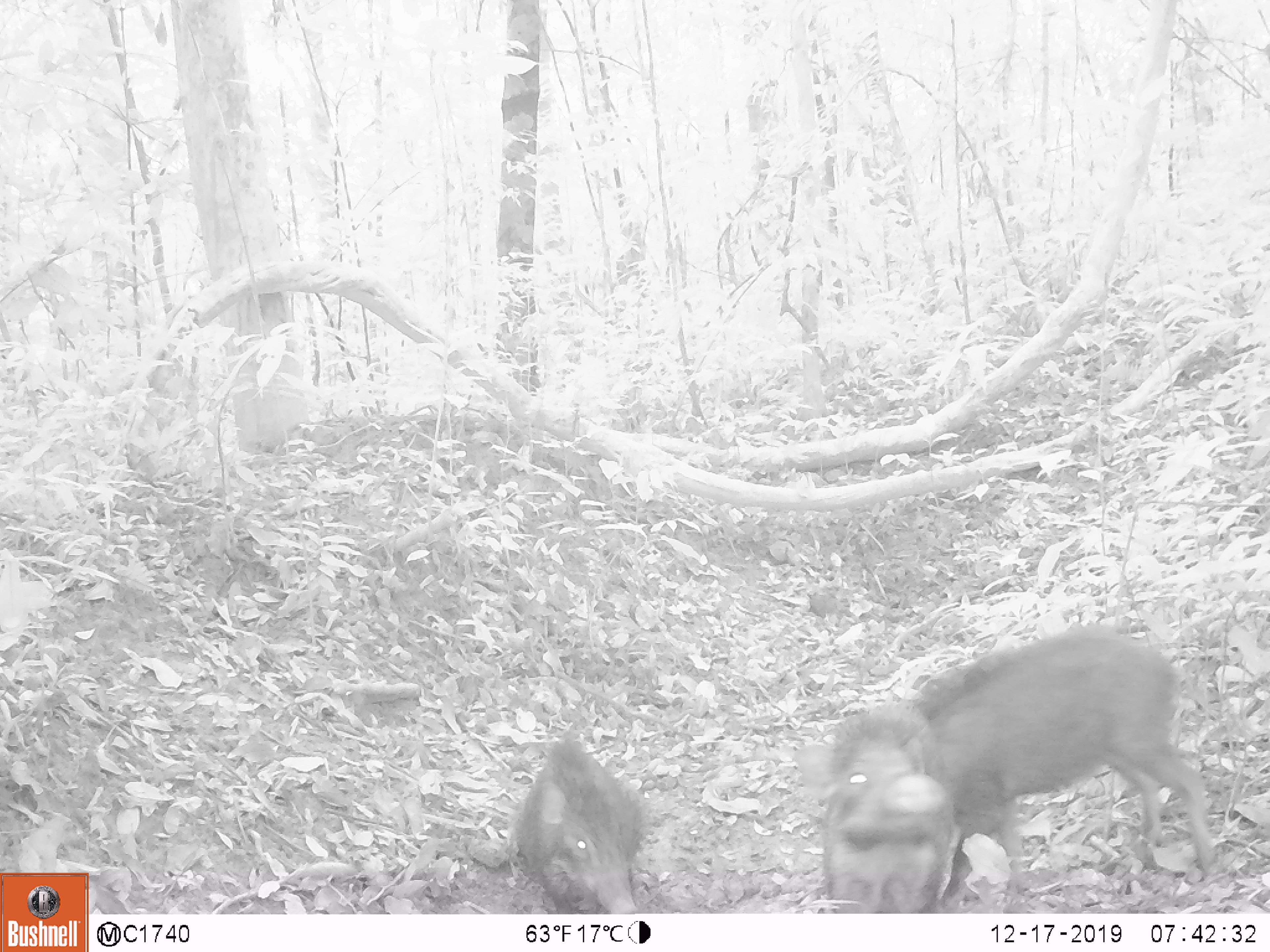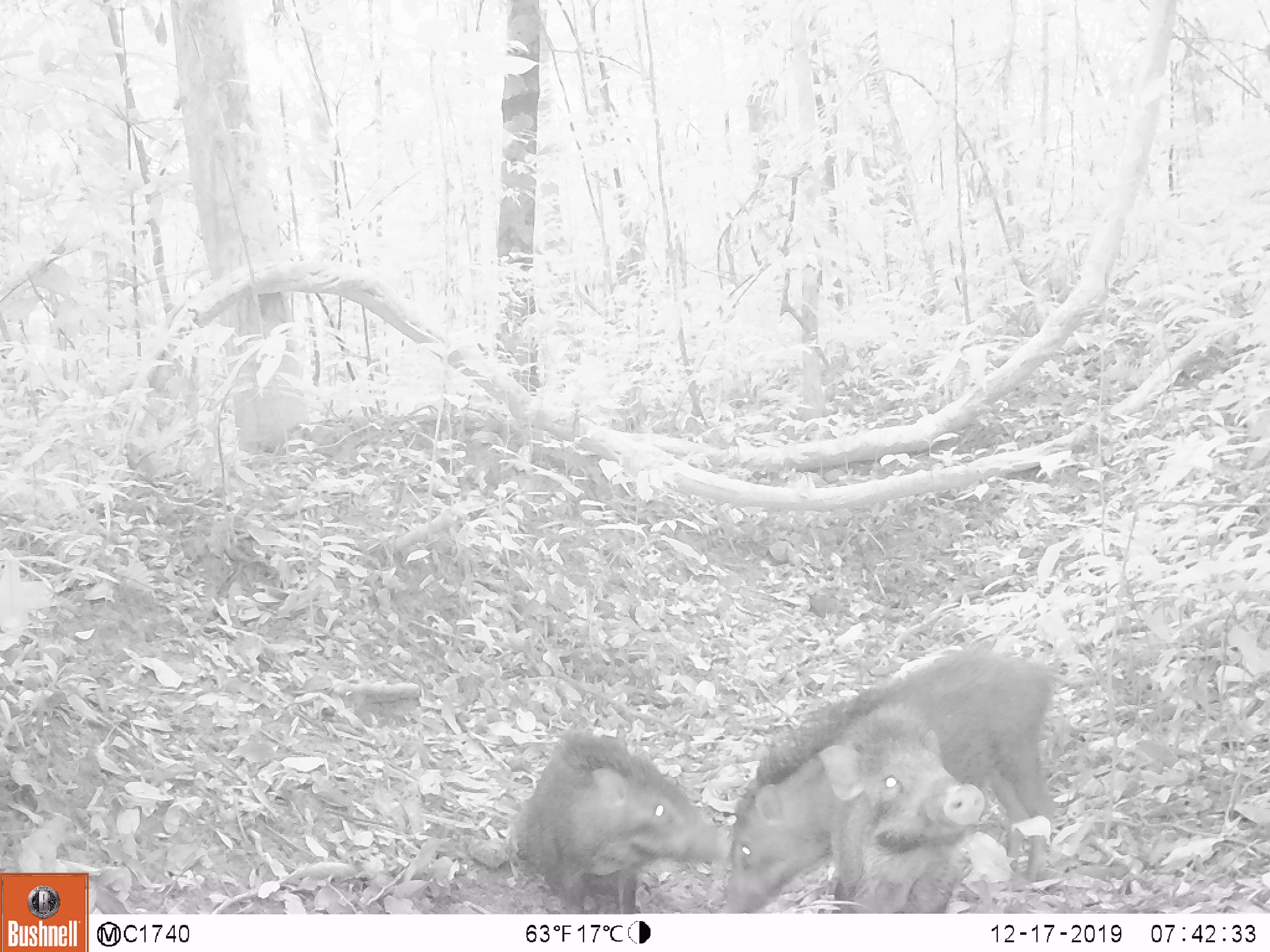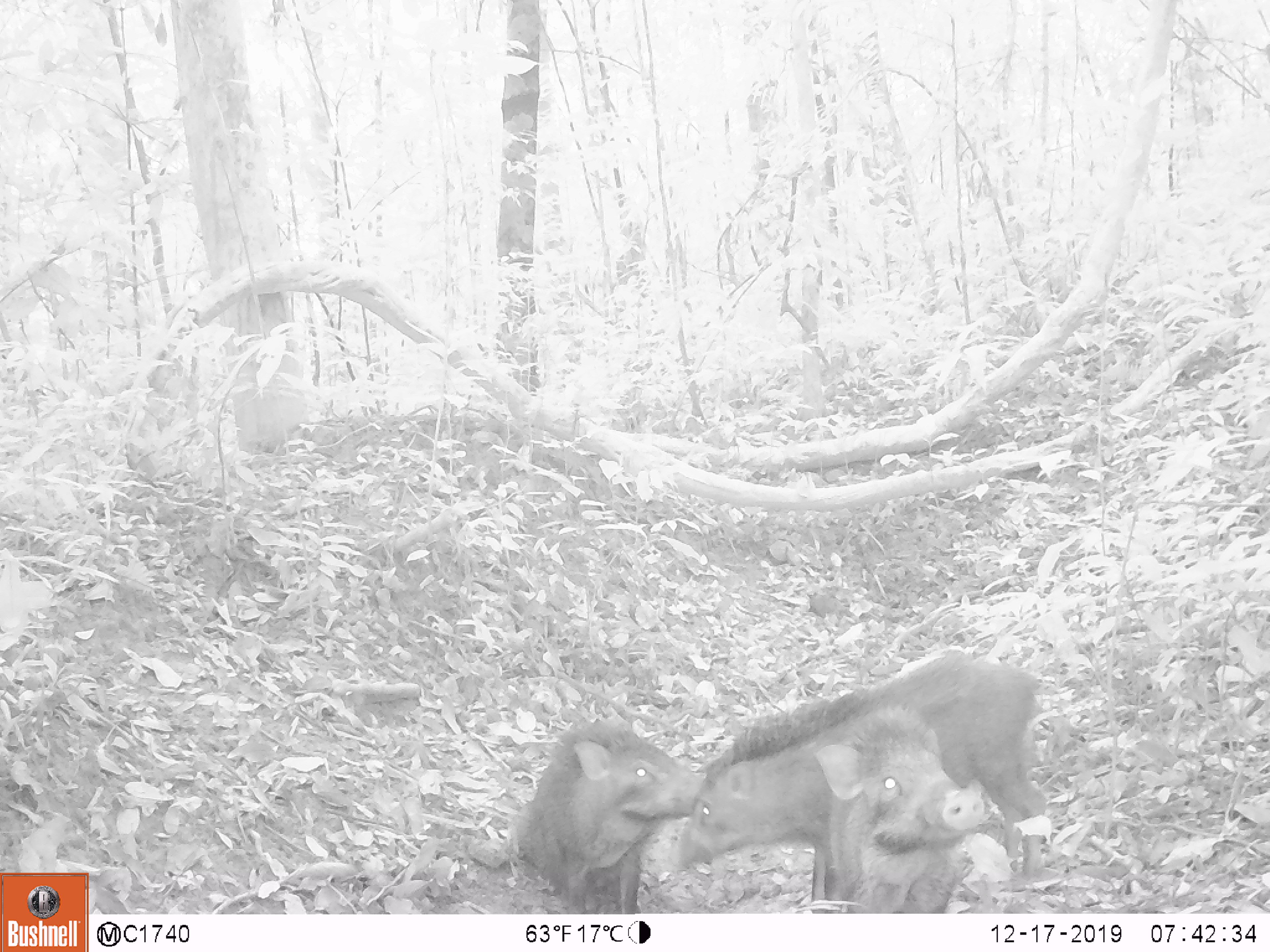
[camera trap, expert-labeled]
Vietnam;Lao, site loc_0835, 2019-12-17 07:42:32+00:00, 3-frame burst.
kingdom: Animalia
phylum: Chordata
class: Mammalia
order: Artiodactyla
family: Suidae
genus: Sus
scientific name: Sus scrofa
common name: eurasian wild pig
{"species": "eurasian wild pig (Sus scrofa)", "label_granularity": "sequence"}